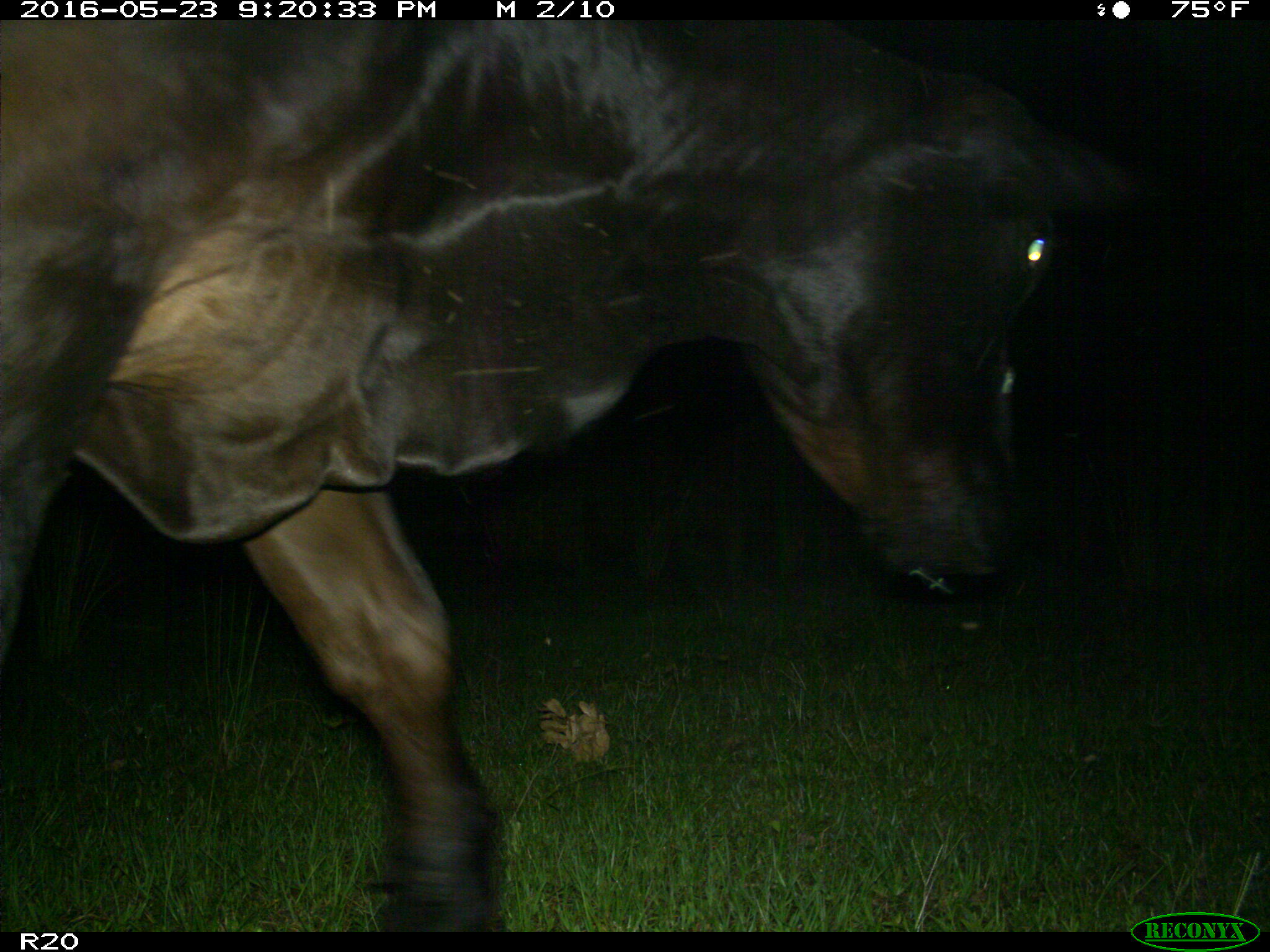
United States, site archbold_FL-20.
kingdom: Animalia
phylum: Chordata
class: Mammalia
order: Artiodactyla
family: Bovidae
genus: Bos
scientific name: Bos taurus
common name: domestic cow